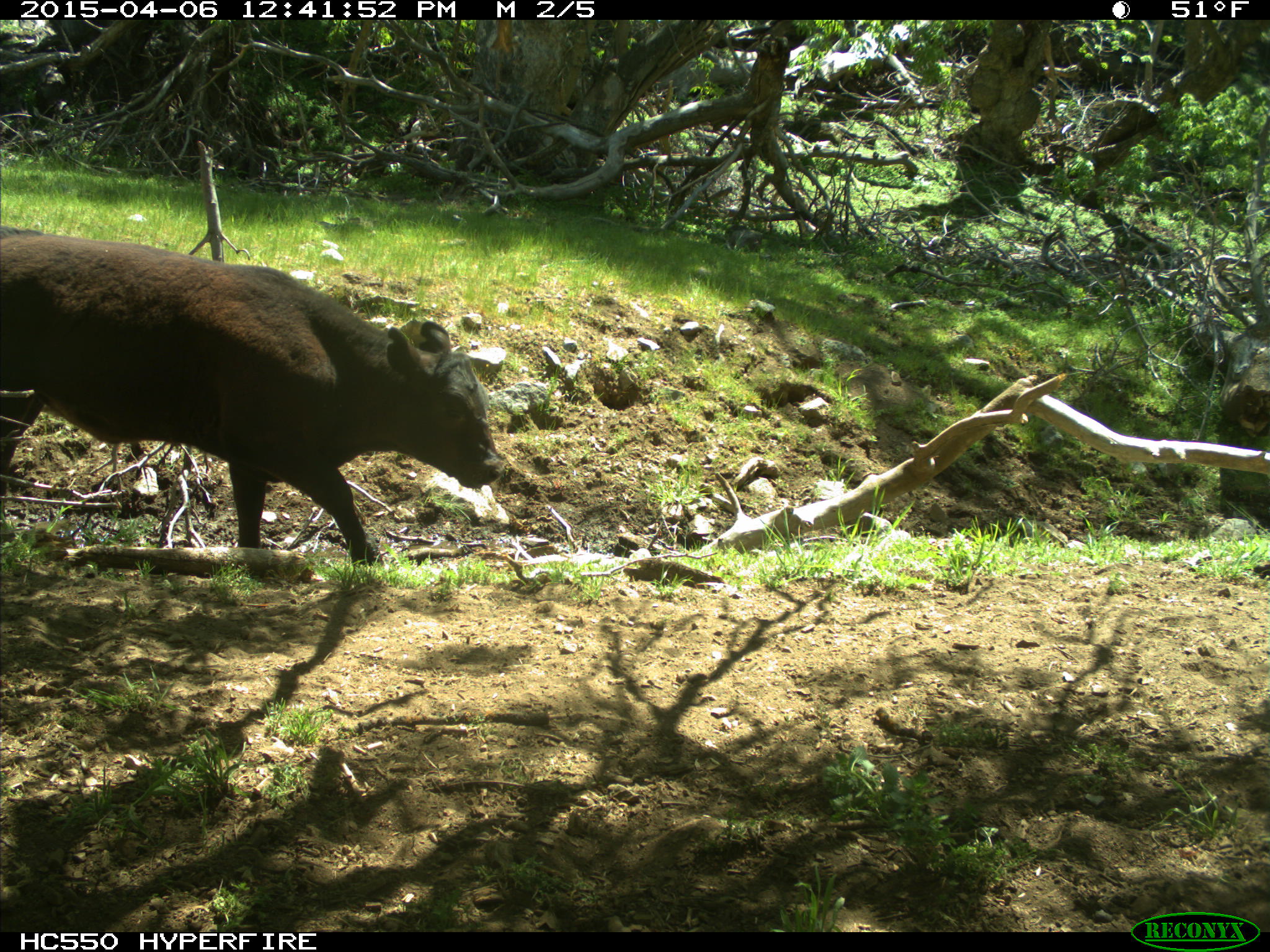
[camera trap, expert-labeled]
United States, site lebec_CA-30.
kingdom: Animalia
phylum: Chordata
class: Mammalia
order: Artiodactyla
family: Bovidae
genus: Bos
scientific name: Bos taurus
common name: domestic cow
Bos taurus (domestic cow).